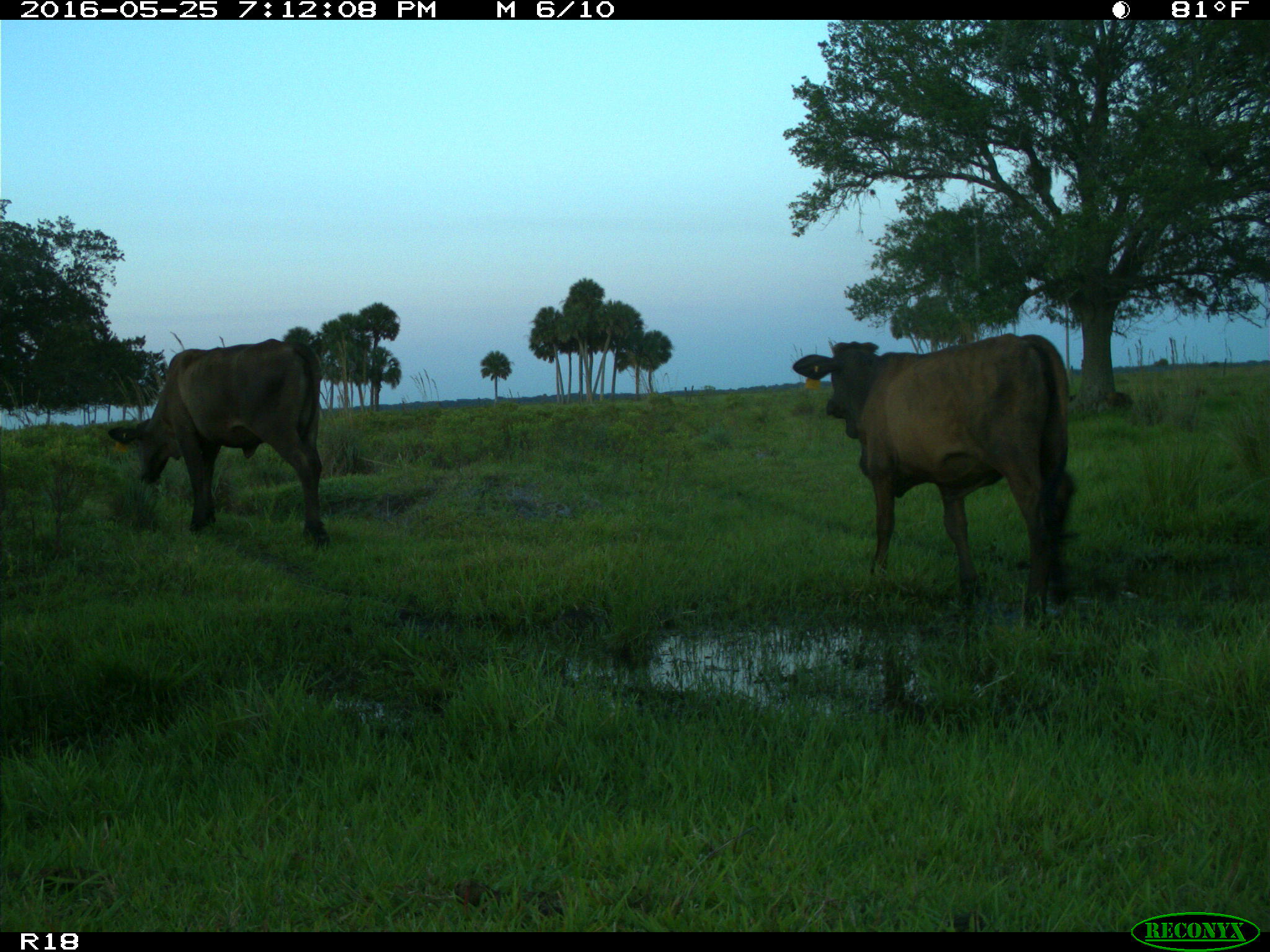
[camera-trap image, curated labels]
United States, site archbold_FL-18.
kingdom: Animalia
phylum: Chordata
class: Mammalia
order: Artiodactyla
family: Bovidae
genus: Bos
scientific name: Bos taurus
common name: domestic cow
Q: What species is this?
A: Bos taurus (domestic cow).